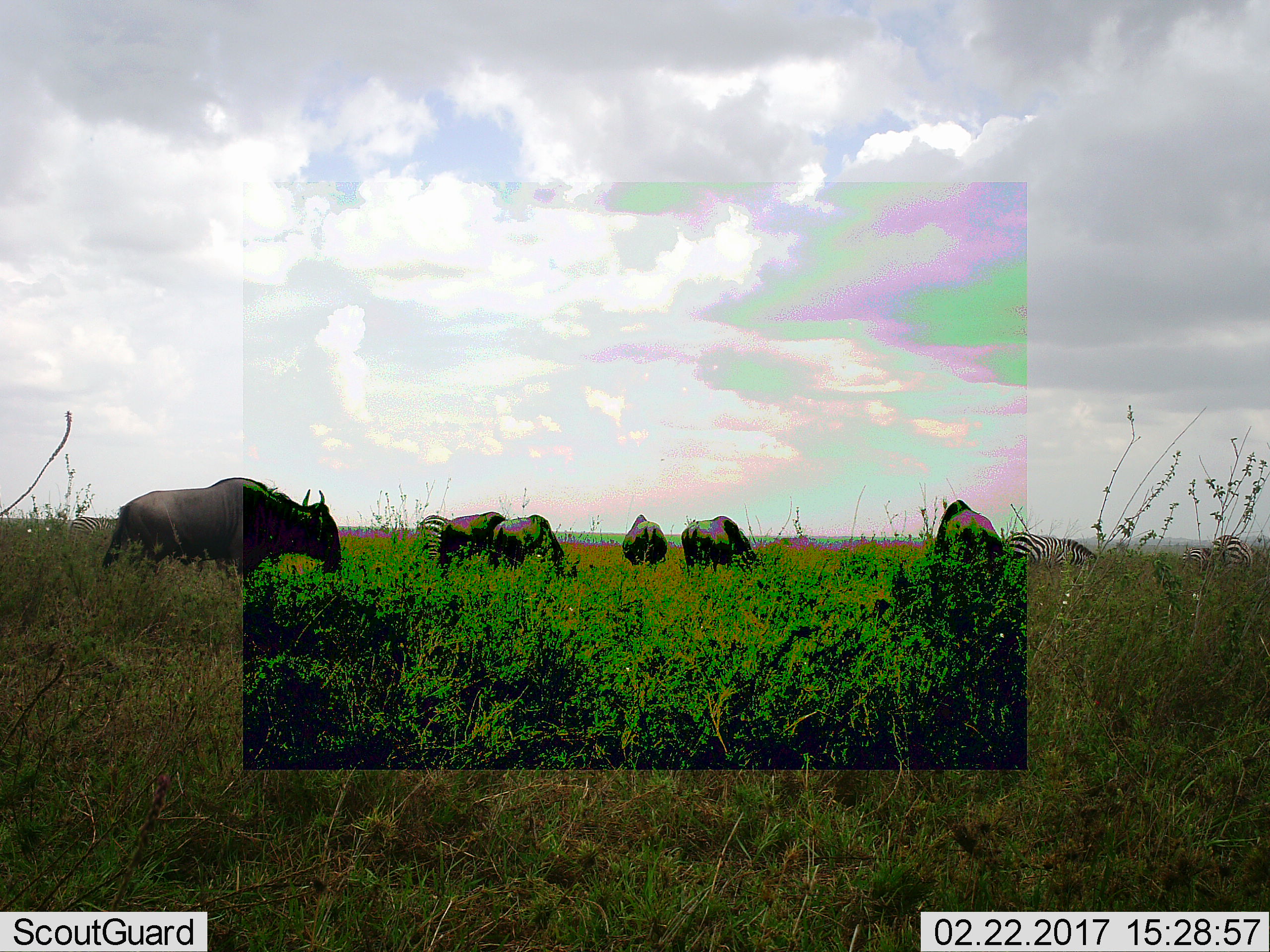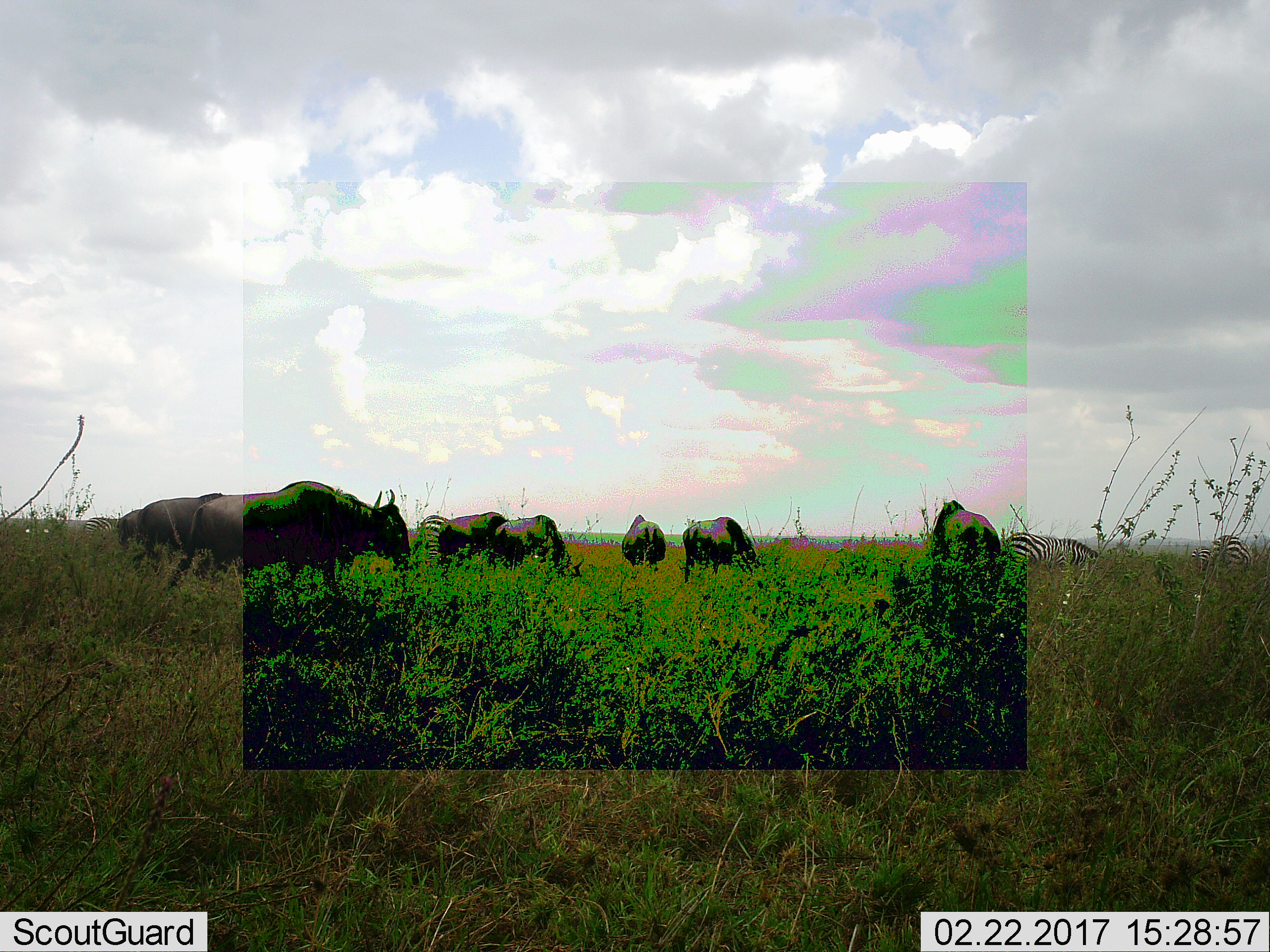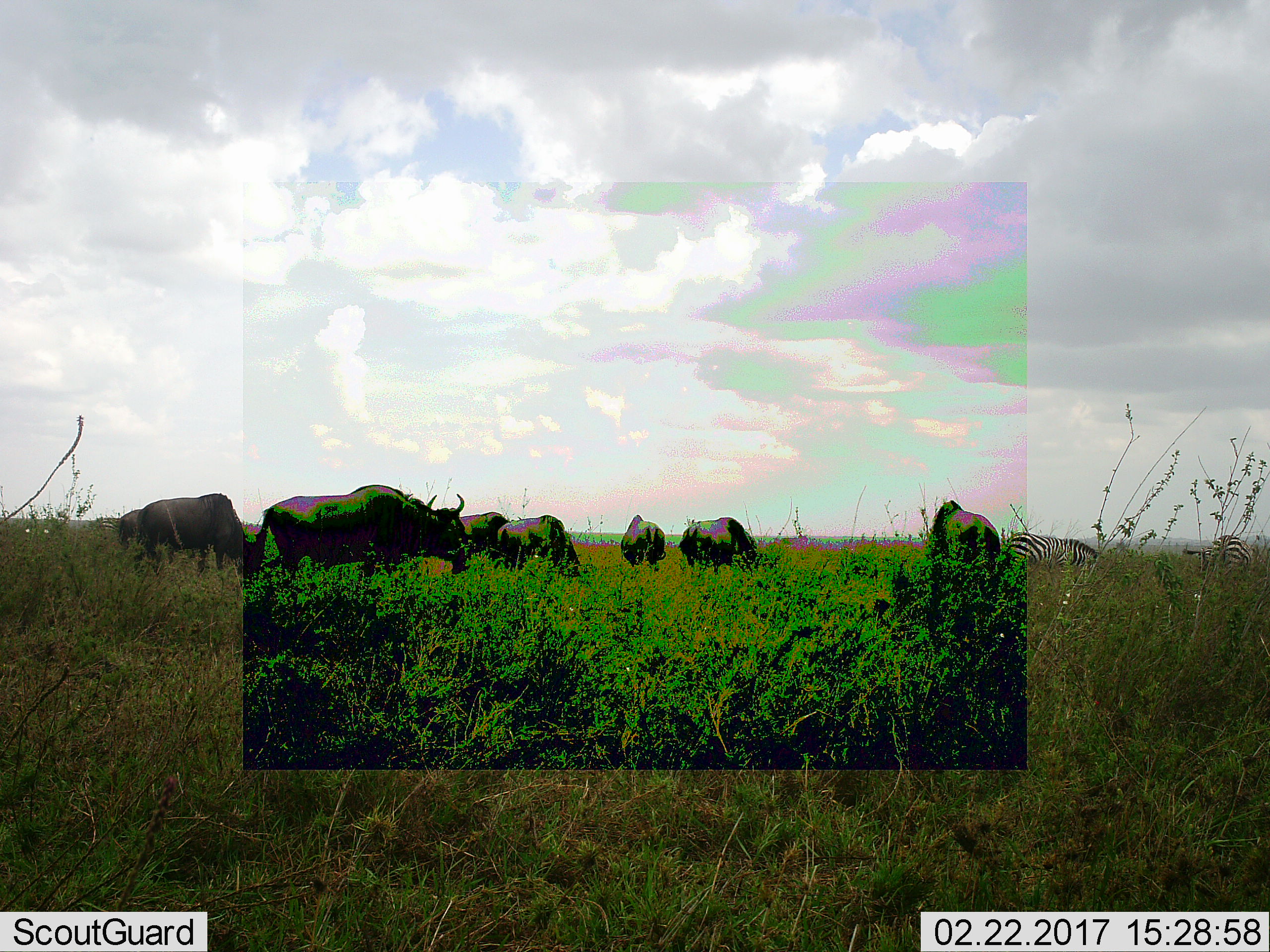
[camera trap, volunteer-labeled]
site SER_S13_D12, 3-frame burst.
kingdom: Animalia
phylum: Chordata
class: Mammalia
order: Artiodactyla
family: Bovidae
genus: Connochaetes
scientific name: Connochaetes taurinus taurinus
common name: blue wildebeest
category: wildebeestblue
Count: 7.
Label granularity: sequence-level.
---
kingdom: Animalia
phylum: Chordata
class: Mammalia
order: Perissodactyla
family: Equidae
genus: Equus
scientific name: Equus quagga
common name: plains zebra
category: zebraplains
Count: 5.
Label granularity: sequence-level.